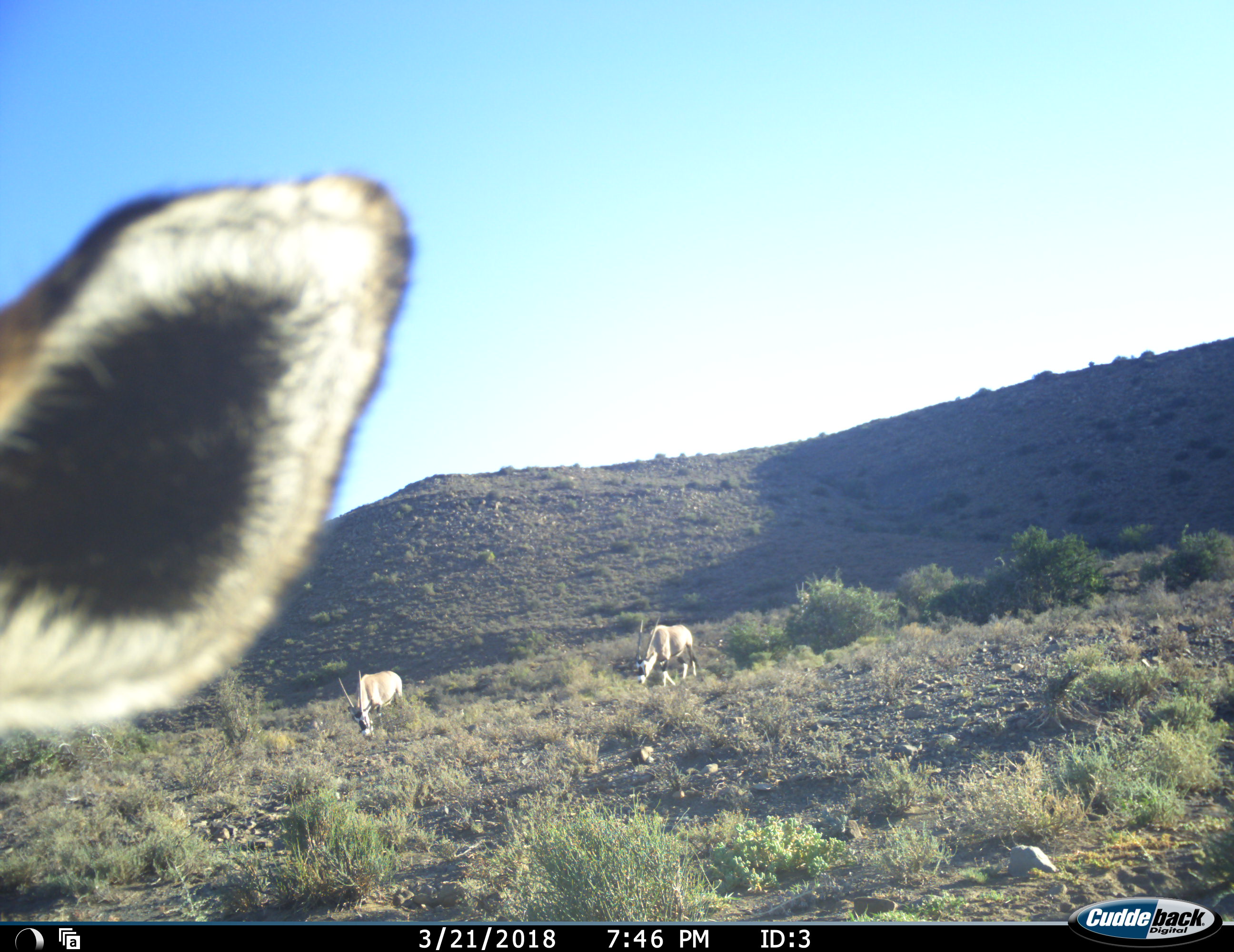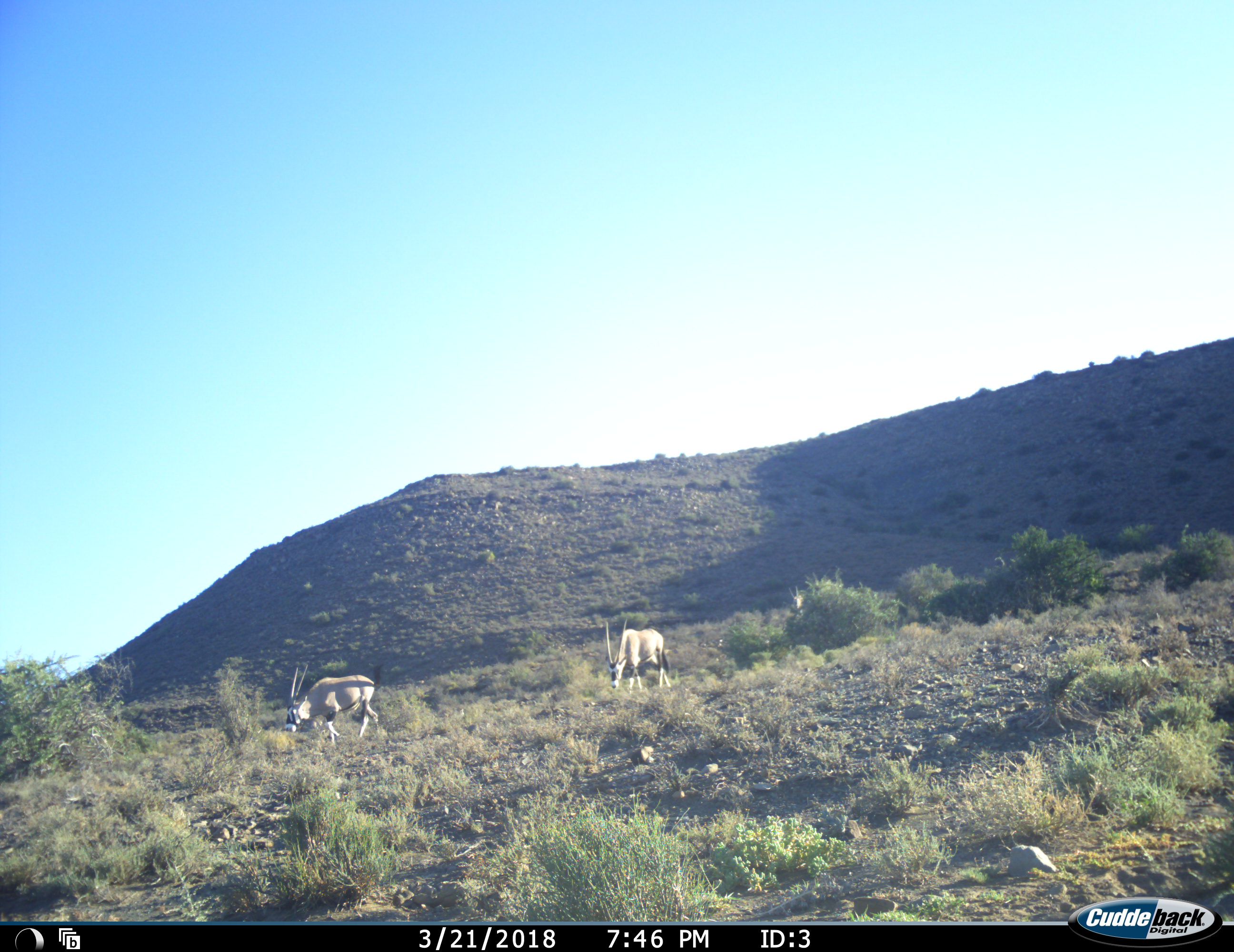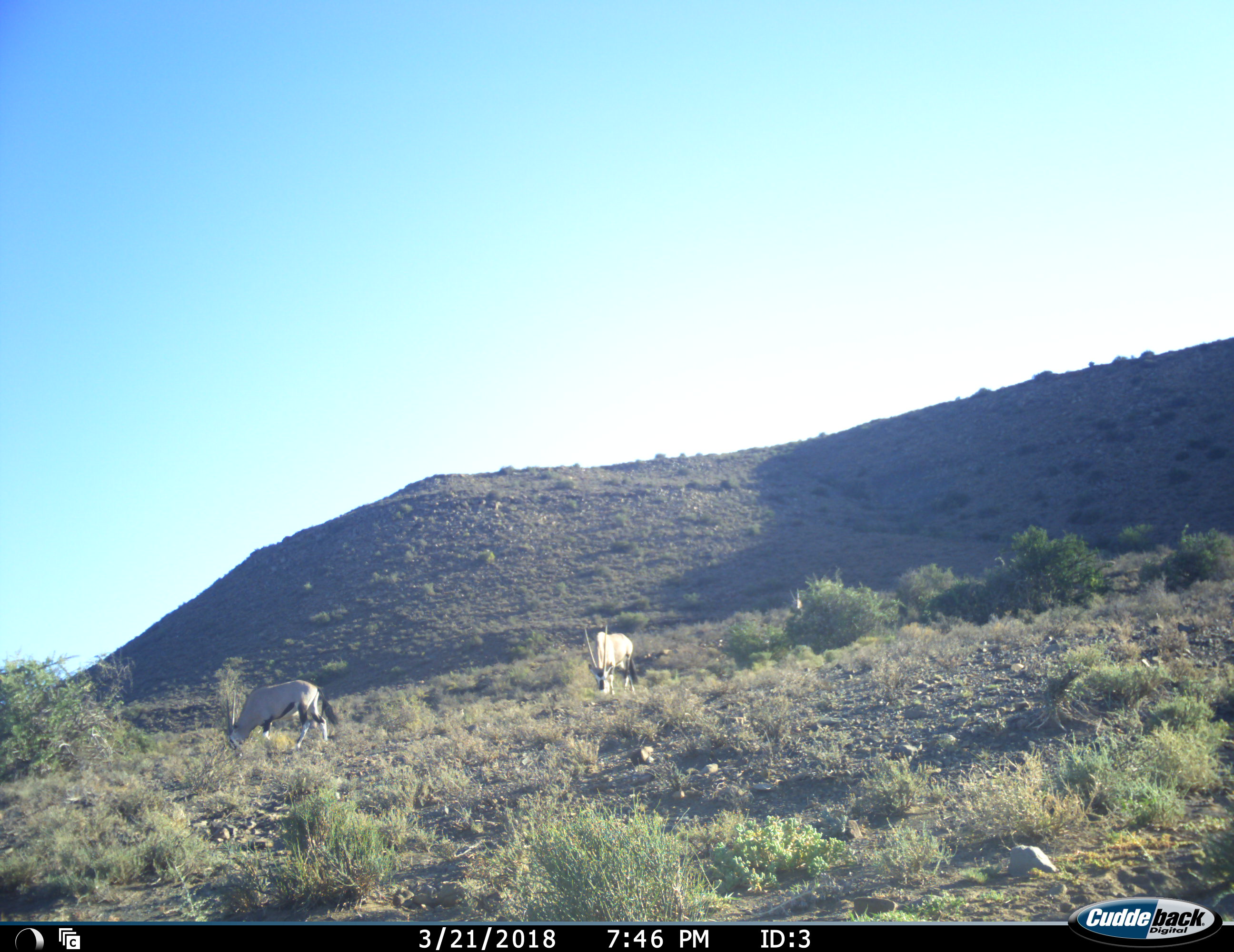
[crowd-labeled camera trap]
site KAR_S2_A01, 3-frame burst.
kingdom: Animalia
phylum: Chordata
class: Mammalia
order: Artiodactyla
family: Bovidae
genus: Oryx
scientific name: Oryx gazella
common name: gemsbok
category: oryx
Oryx (gemsbok) (Oryx gazella), count 4. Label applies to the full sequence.